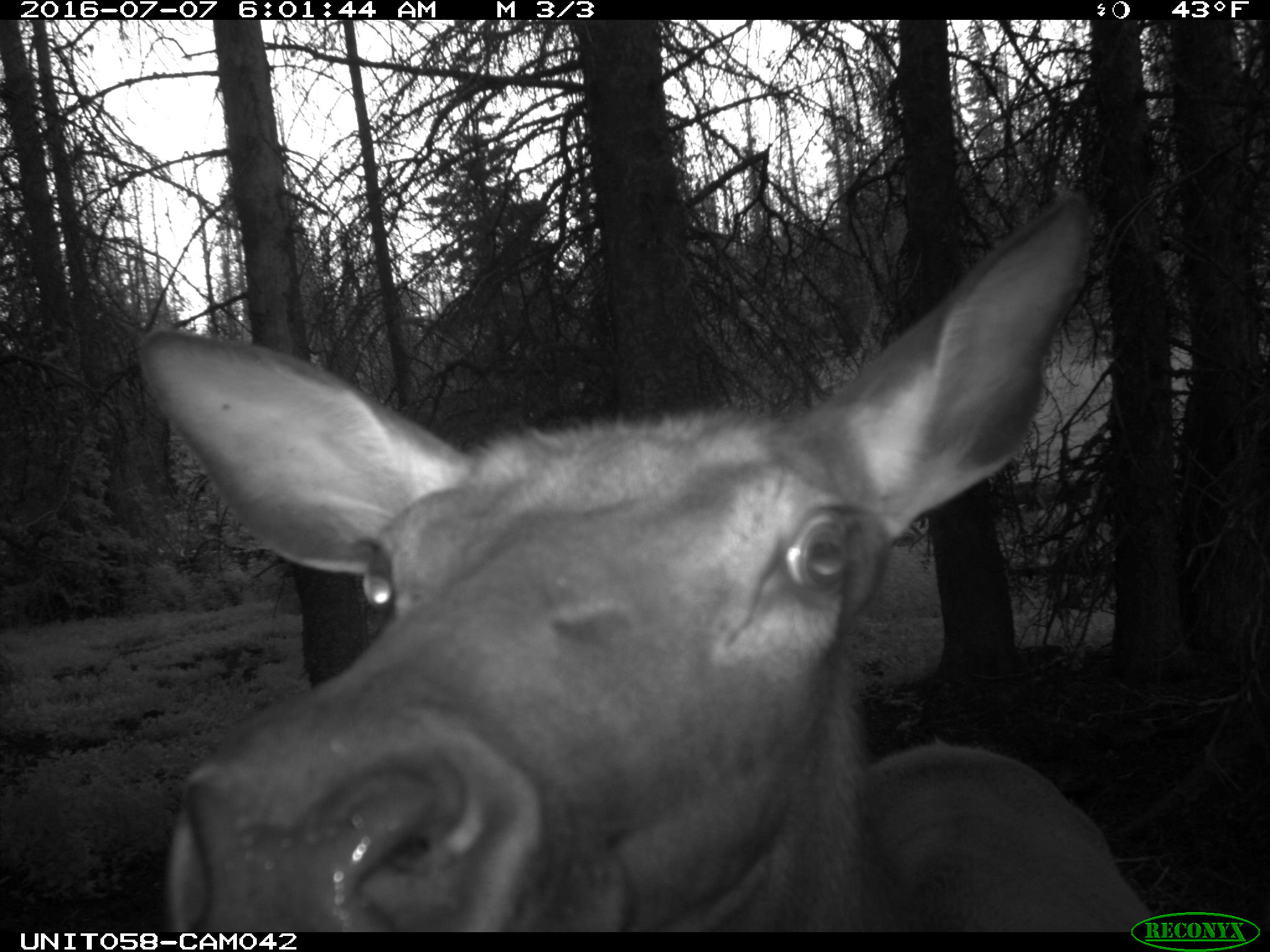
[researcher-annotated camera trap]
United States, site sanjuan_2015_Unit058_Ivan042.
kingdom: Animalia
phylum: Chordata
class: Mammalia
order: Artiodactyla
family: Cervidae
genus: Cervus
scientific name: Cervus elaphus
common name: red deer